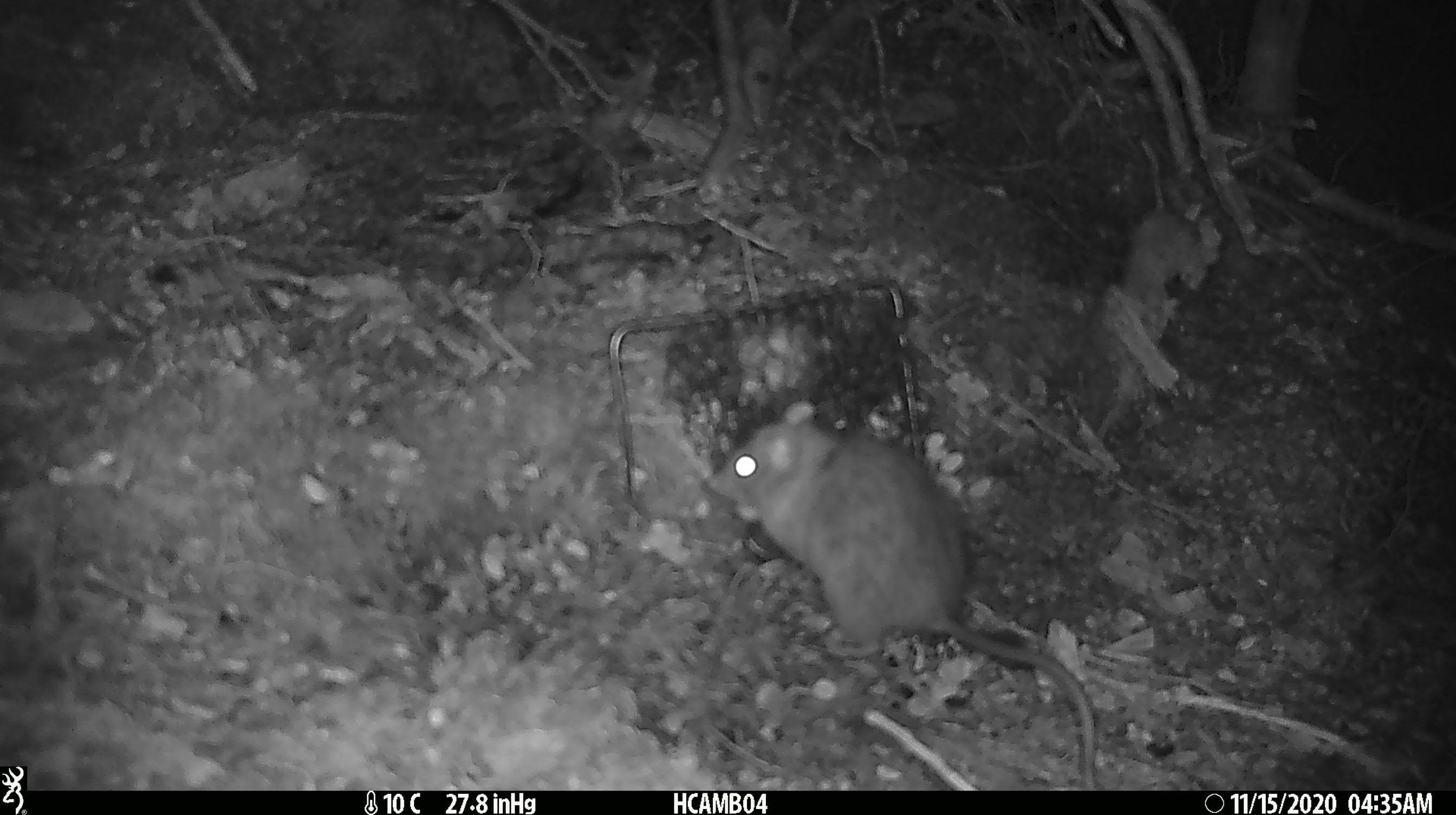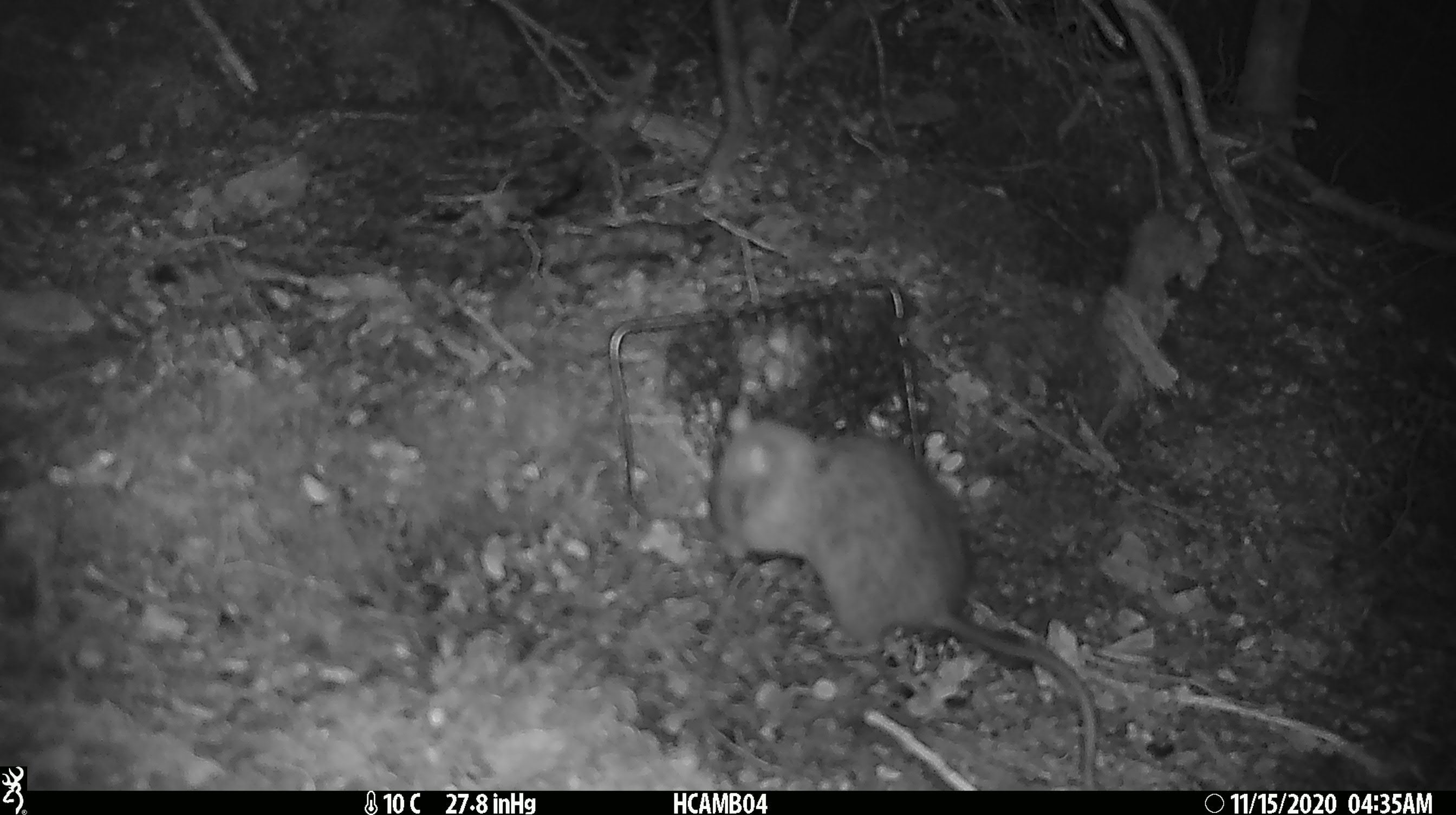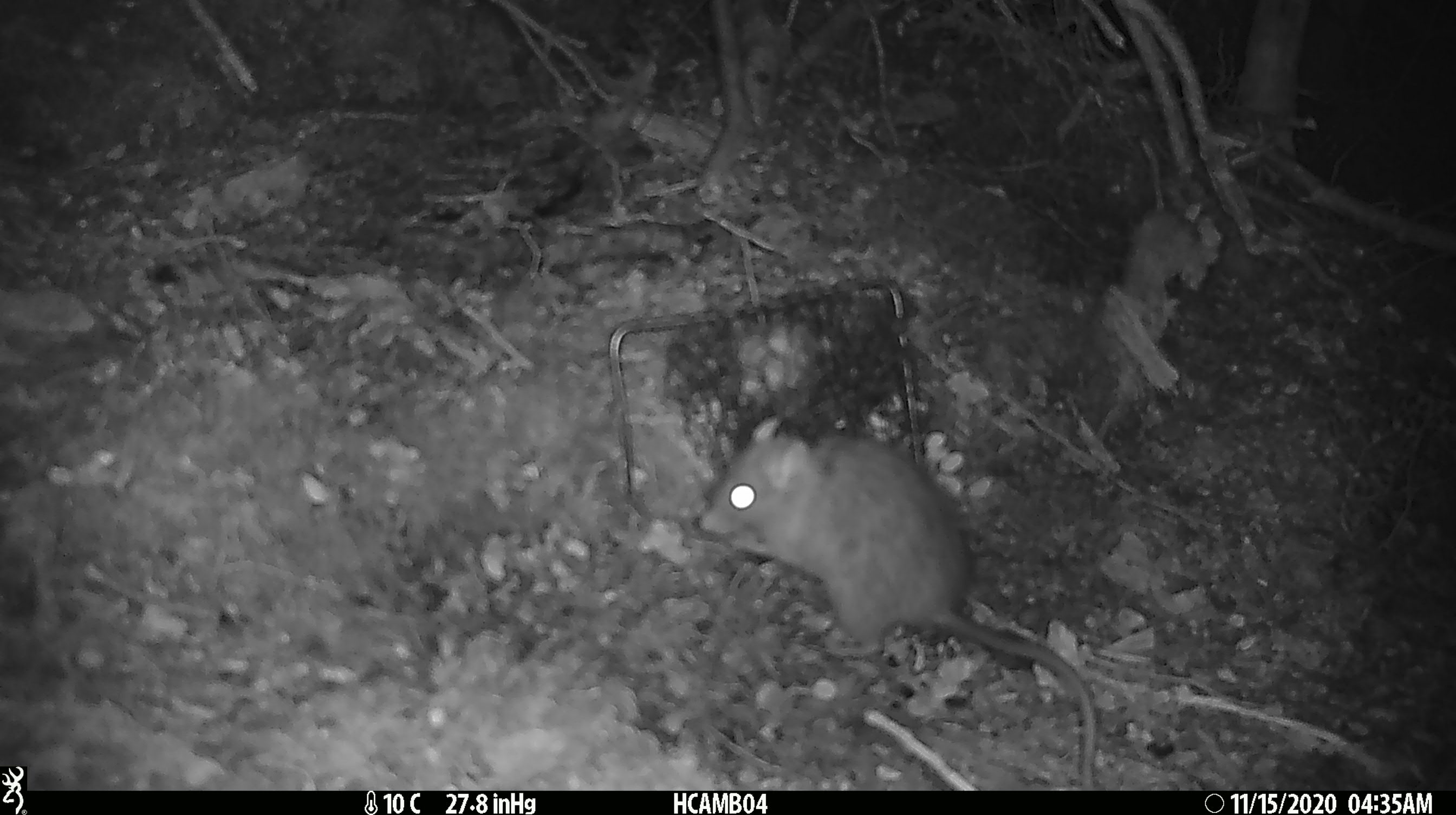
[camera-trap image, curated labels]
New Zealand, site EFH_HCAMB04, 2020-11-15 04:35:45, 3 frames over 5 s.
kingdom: Animalia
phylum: Chordata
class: Mammalia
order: Rodentia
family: Muridae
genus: Rattus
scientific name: Rattus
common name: rat